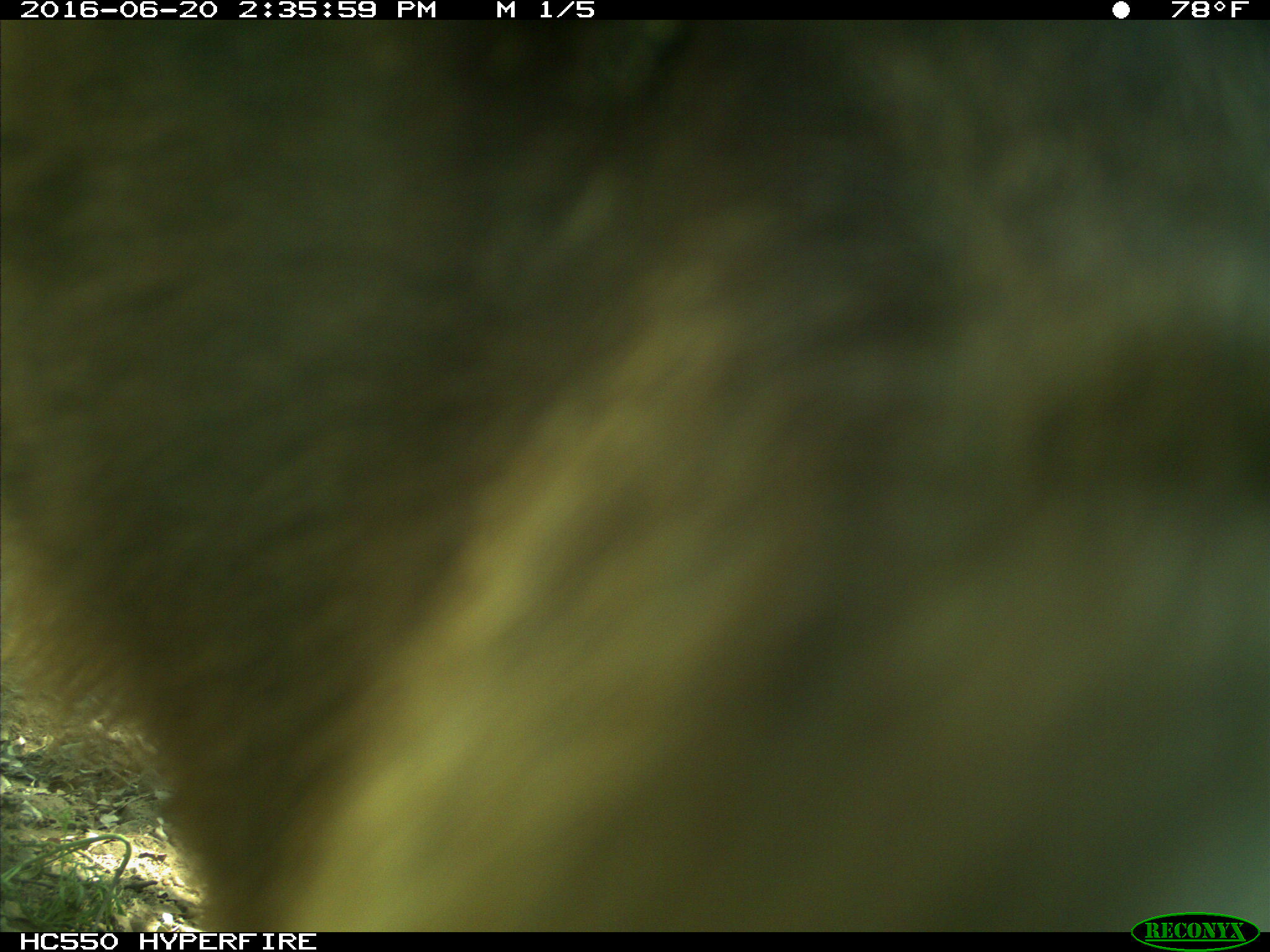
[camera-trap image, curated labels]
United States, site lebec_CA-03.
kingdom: Animalia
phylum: Chordata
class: Mammalia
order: Carnivora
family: Ursidae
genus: Ursus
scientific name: Ursus americanus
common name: american black bear